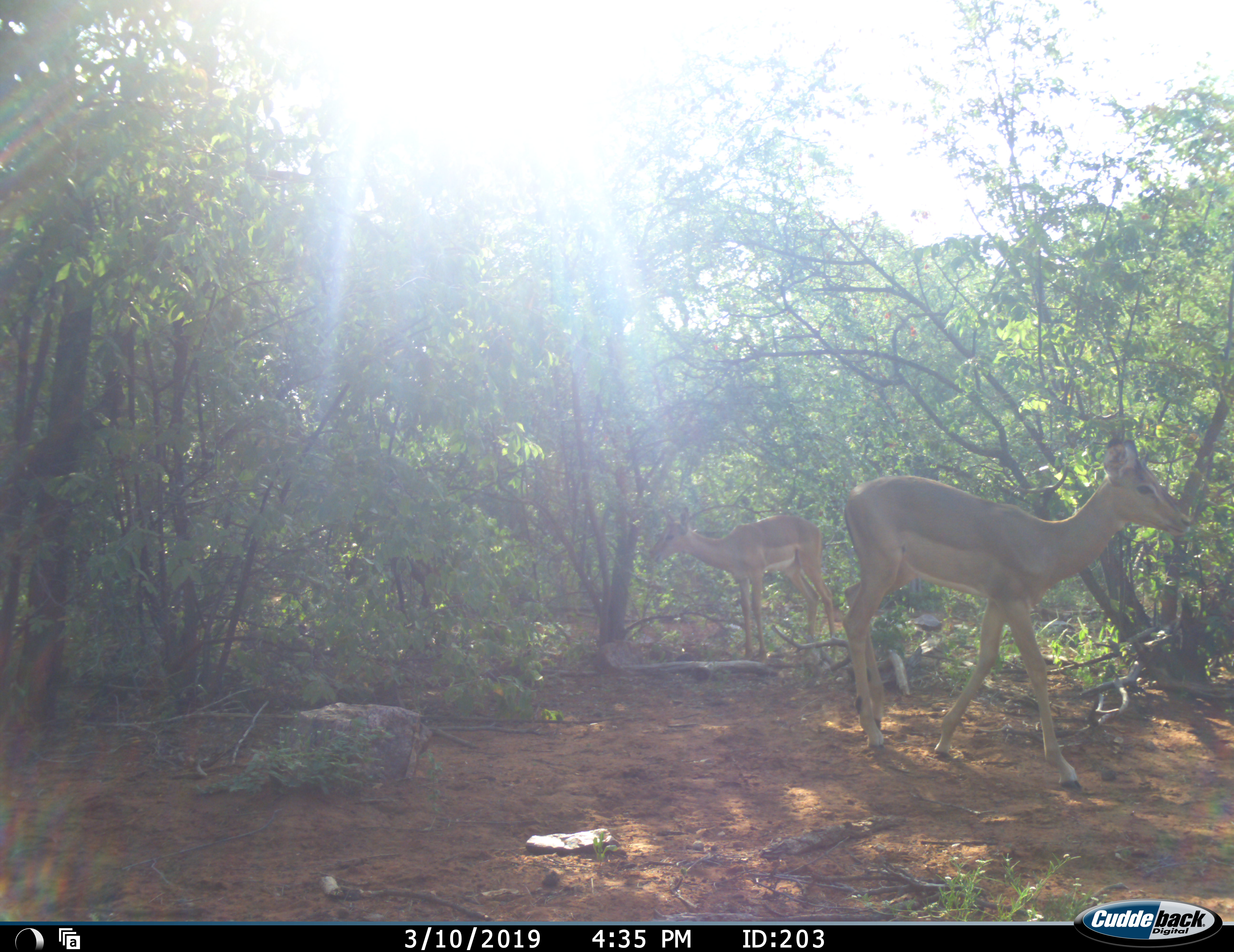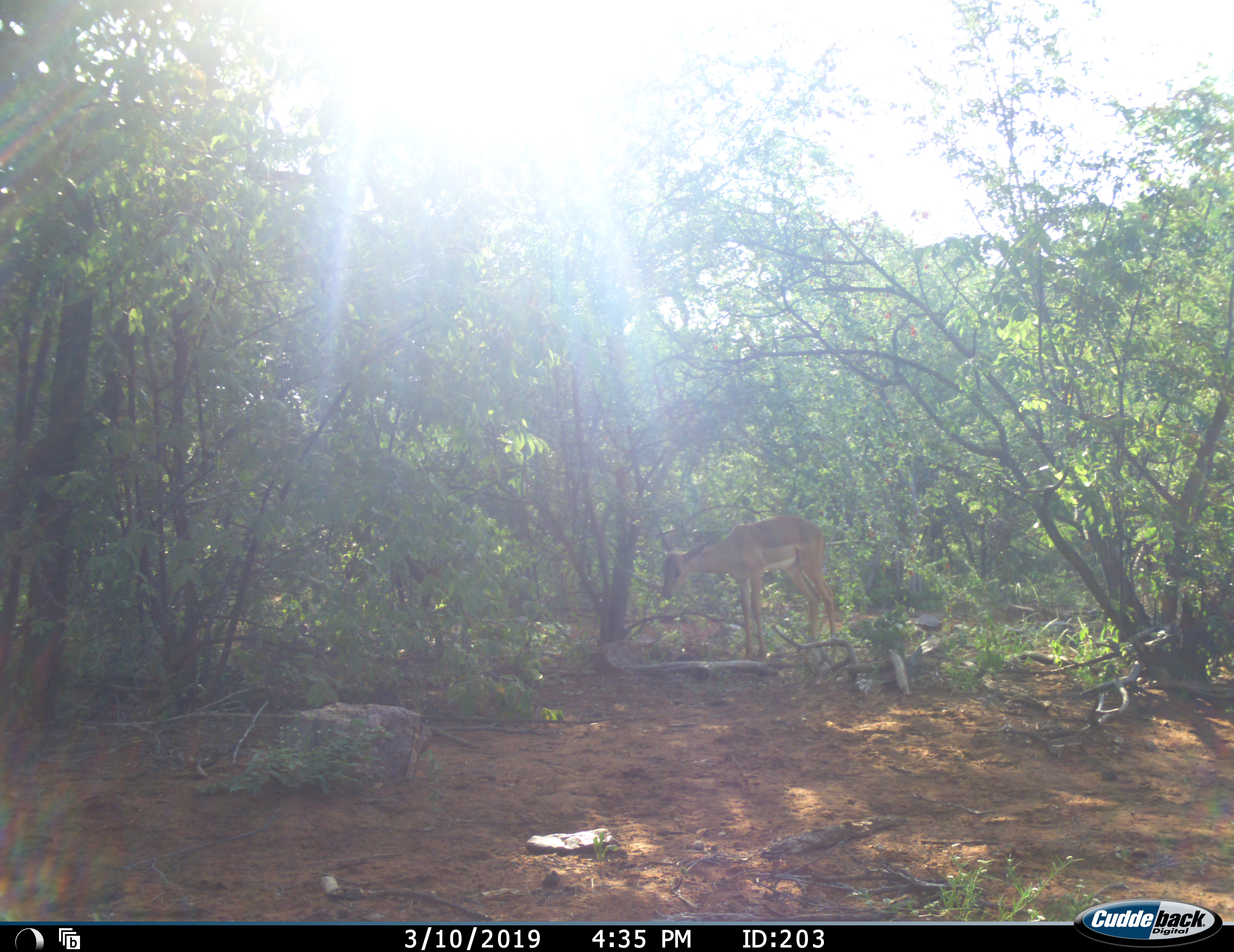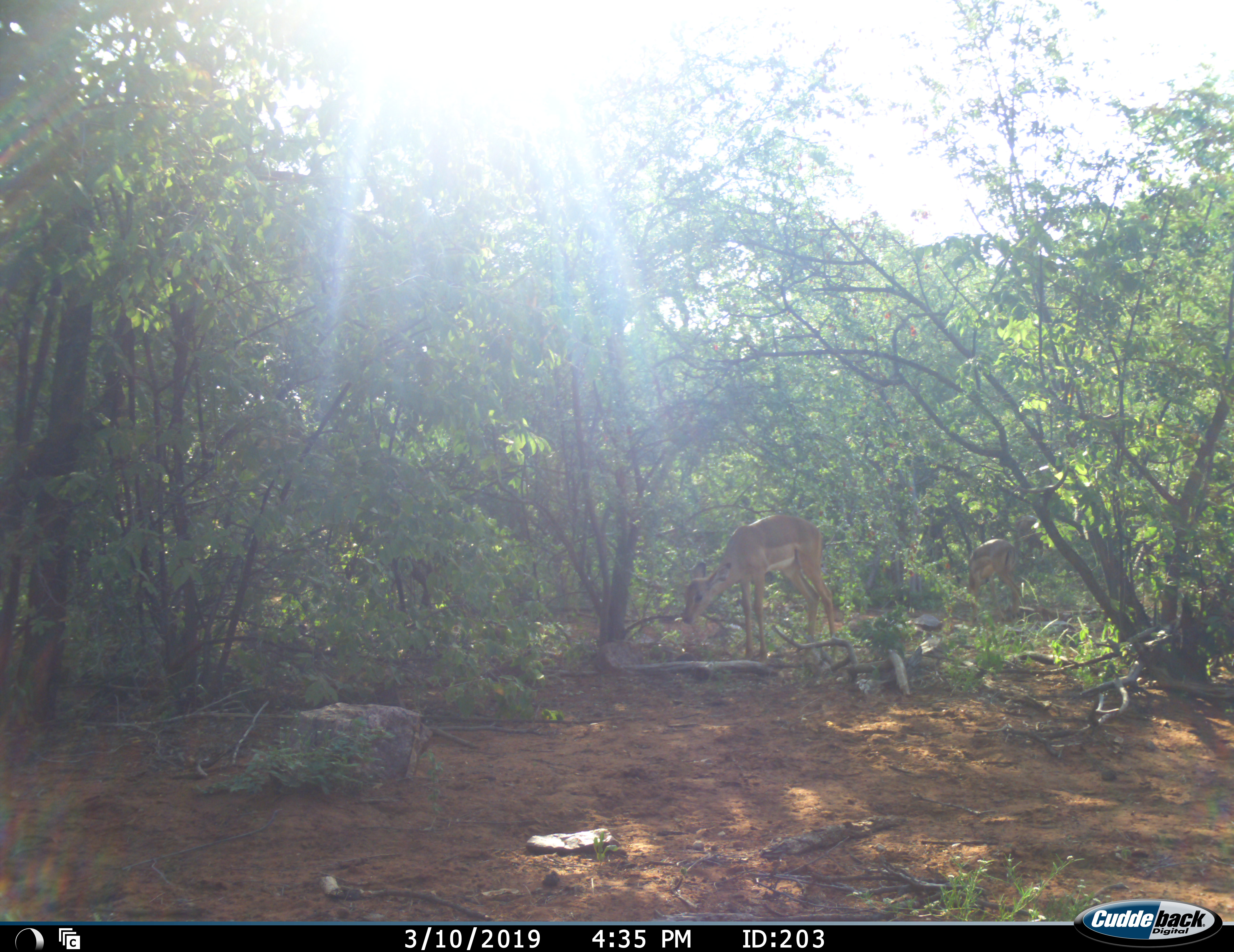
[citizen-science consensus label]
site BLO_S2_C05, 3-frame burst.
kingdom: Animalia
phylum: Chordata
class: Mammalia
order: Artiodactyla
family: Bovidae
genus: Aepyceros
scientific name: Aepyceros melampus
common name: impala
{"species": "impala (Aepyceros melampus)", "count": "3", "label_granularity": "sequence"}